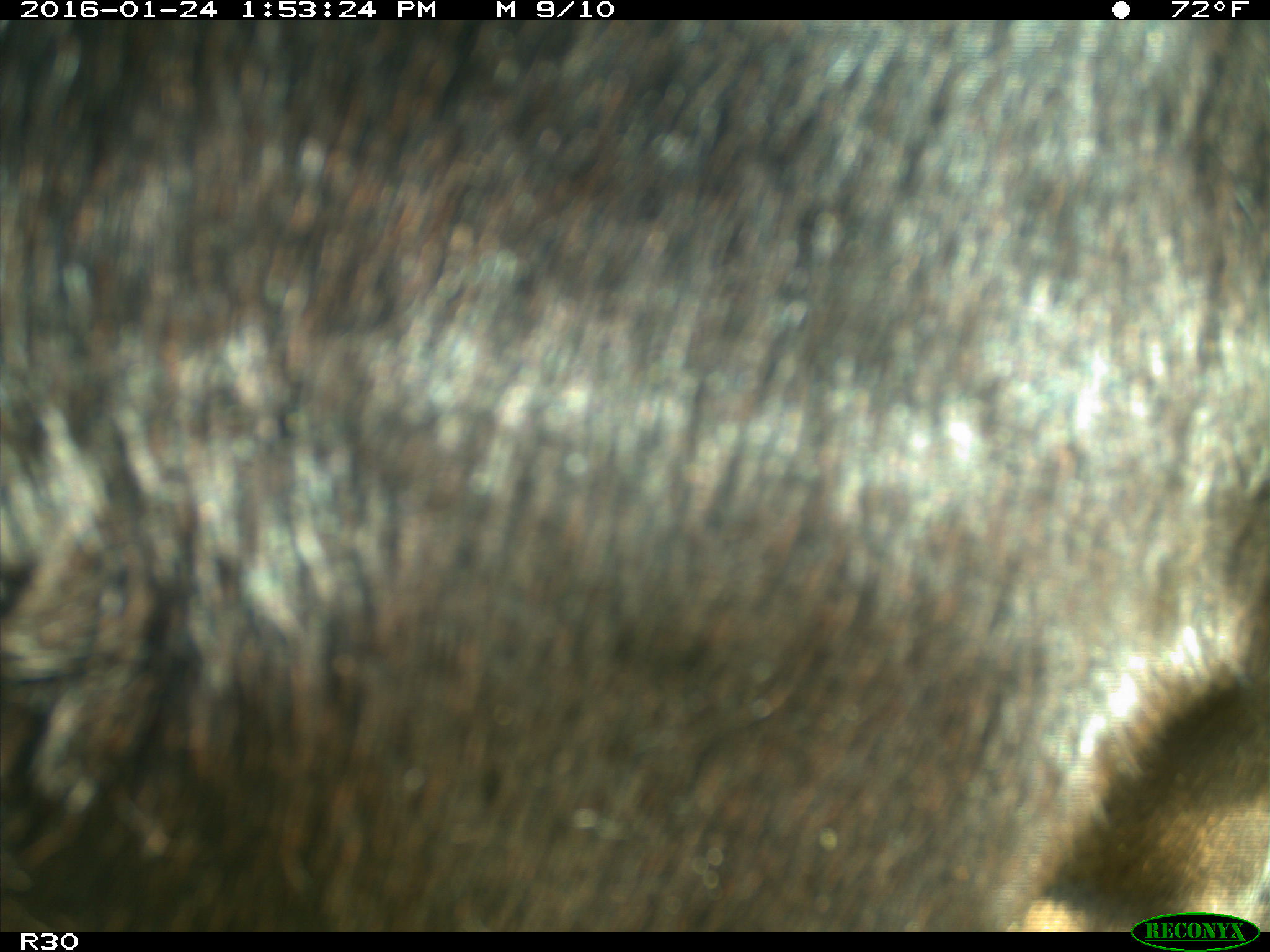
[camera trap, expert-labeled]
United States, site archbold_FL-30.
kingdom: Animalia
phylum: Chordata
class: Mammalia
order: Artiodactyla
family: Bovidae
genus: Bos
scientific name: Bos taurus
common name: domestic cow